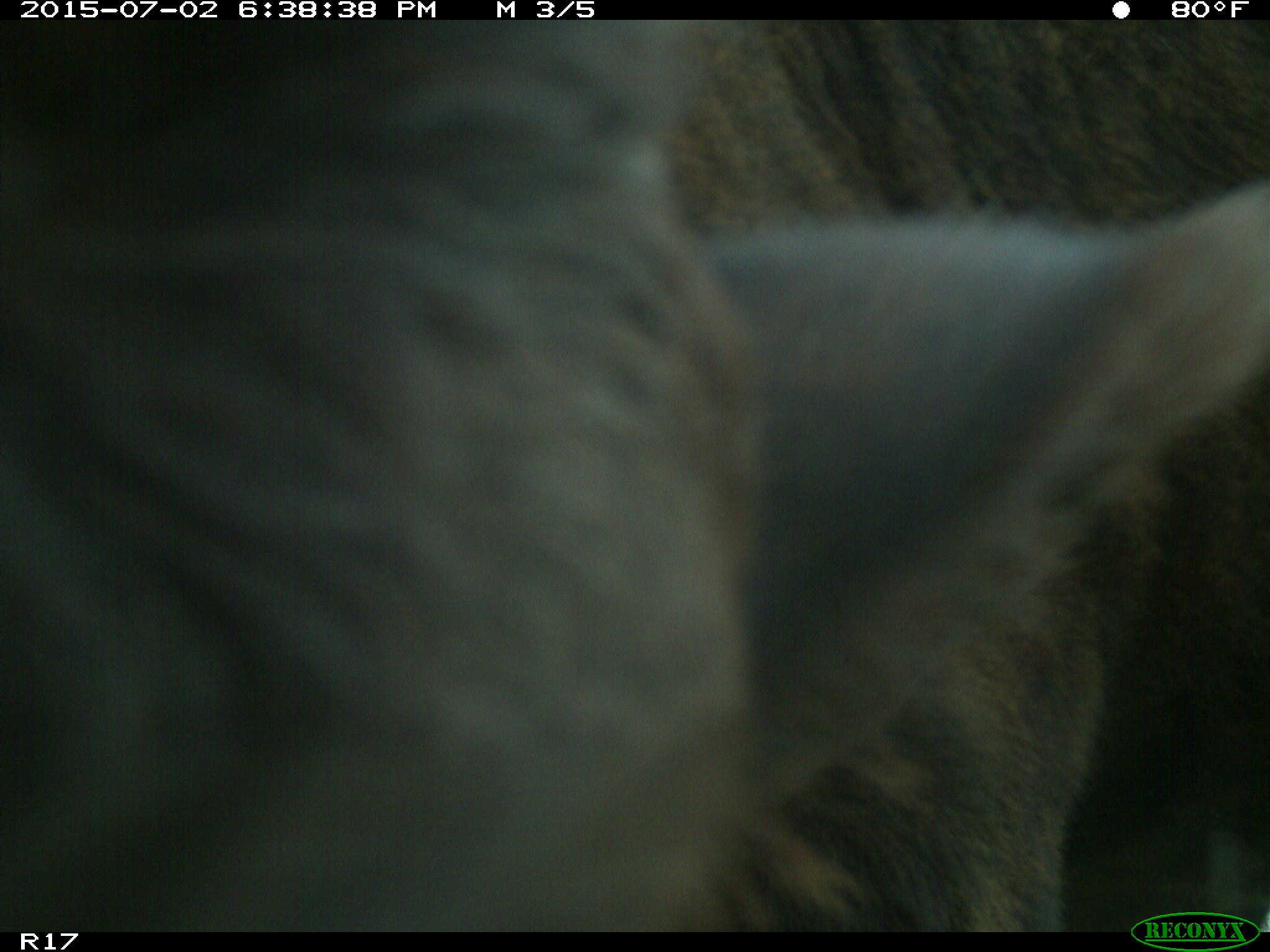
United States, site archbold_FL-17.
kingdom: Animalia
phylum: Chordata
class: Mammalia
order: Artiodactyla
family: Bovidae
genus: Bos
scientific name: Bos taurus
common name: domestic cow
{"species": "Bos taurus (domestic cow)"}